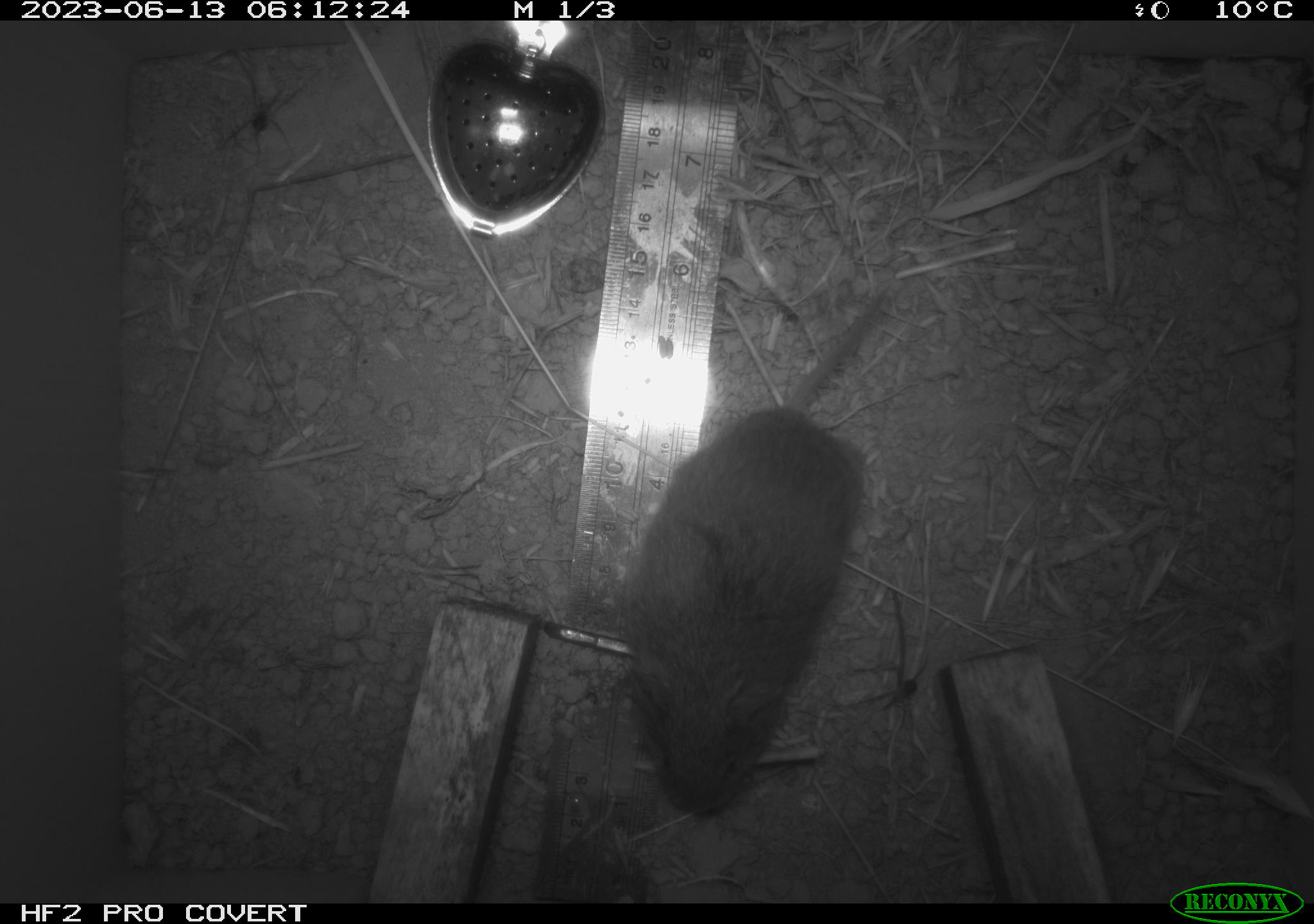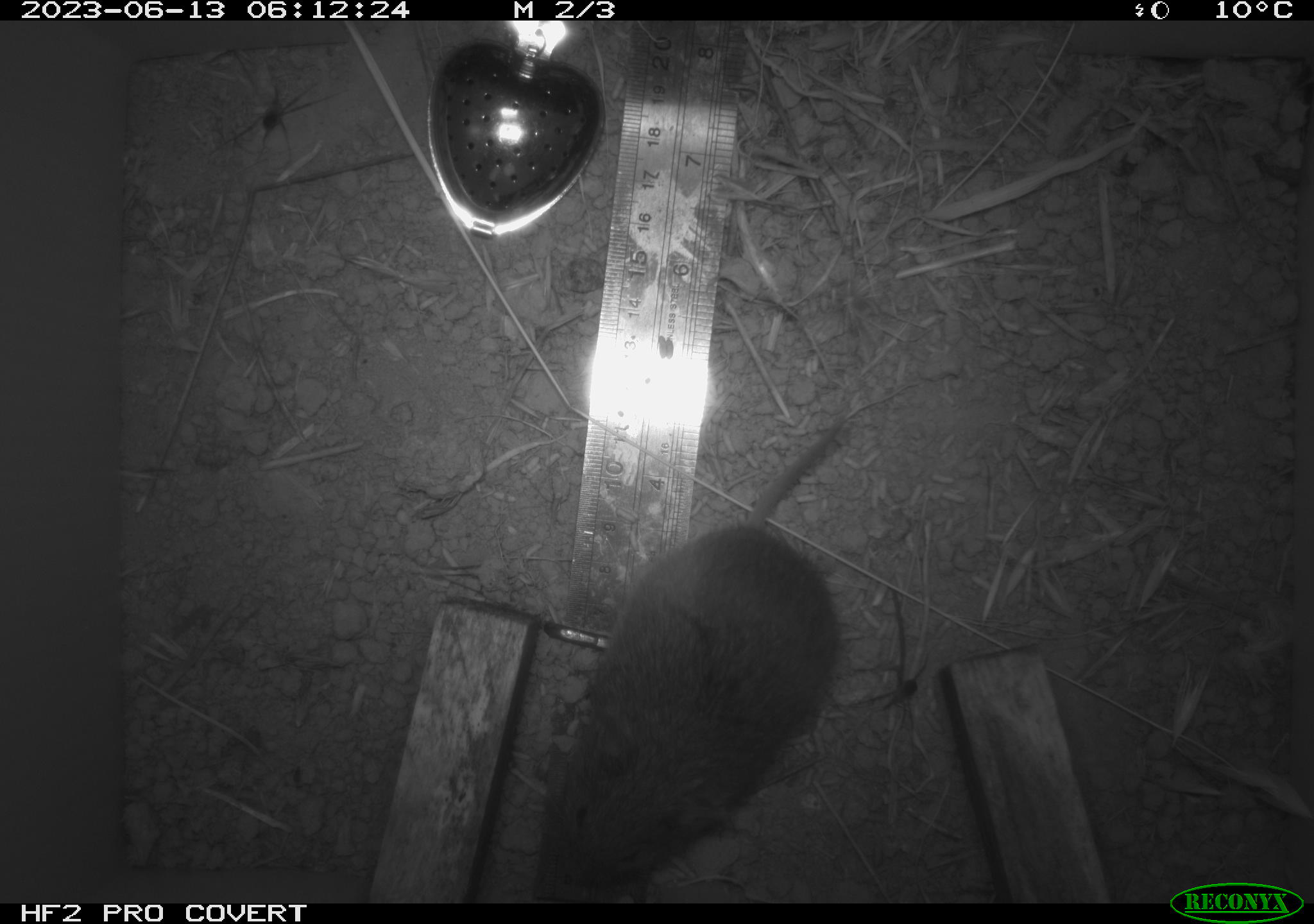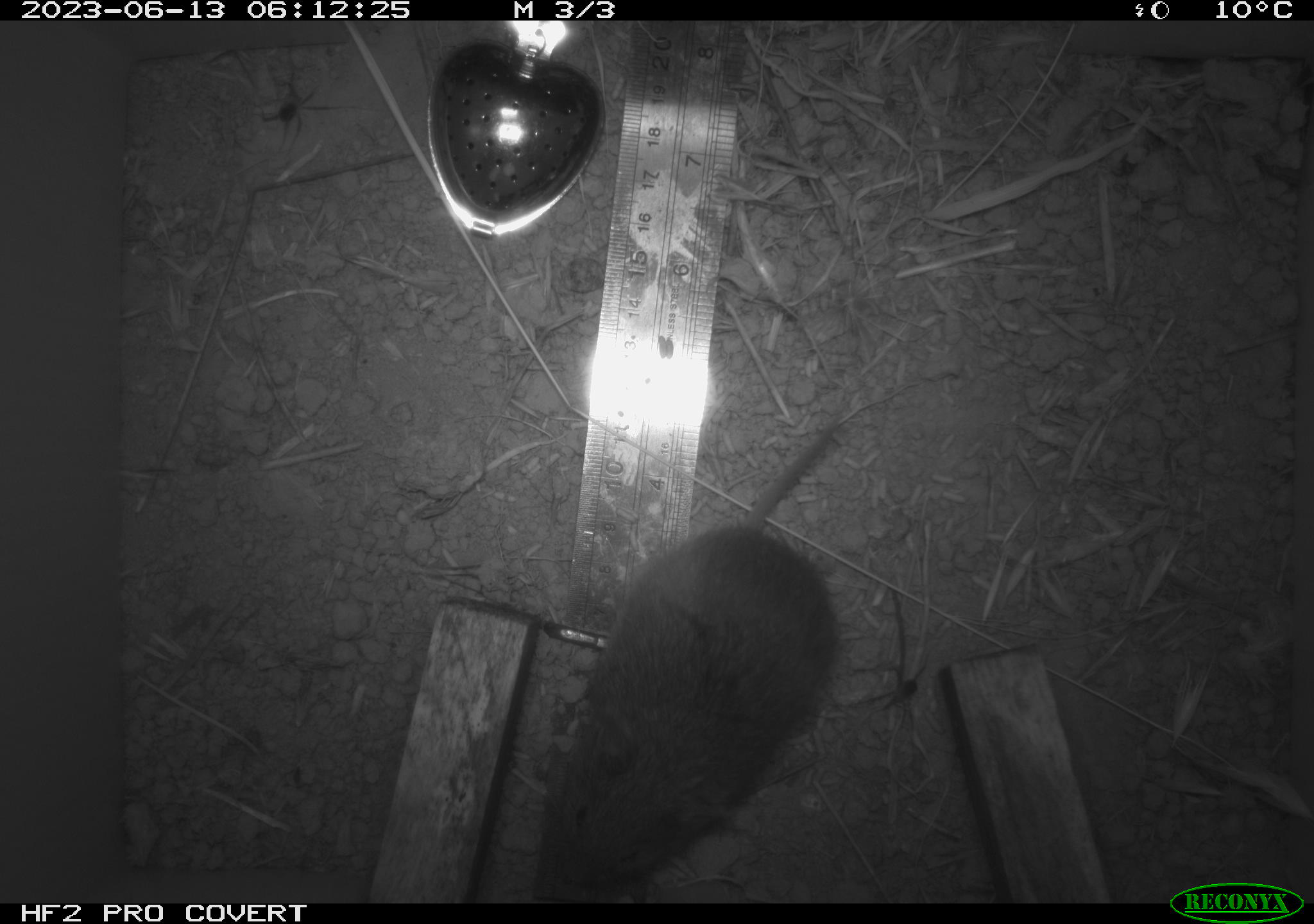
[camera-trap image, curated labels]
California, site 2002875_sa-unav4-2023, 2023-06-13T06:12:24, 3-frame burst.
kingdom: Animalia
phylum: Chordata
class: Mammalia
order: Rodentia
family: Cricetidae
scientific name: Arvicolinae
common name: voles, lemmings, and muskrats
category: arvicolinae subfamily